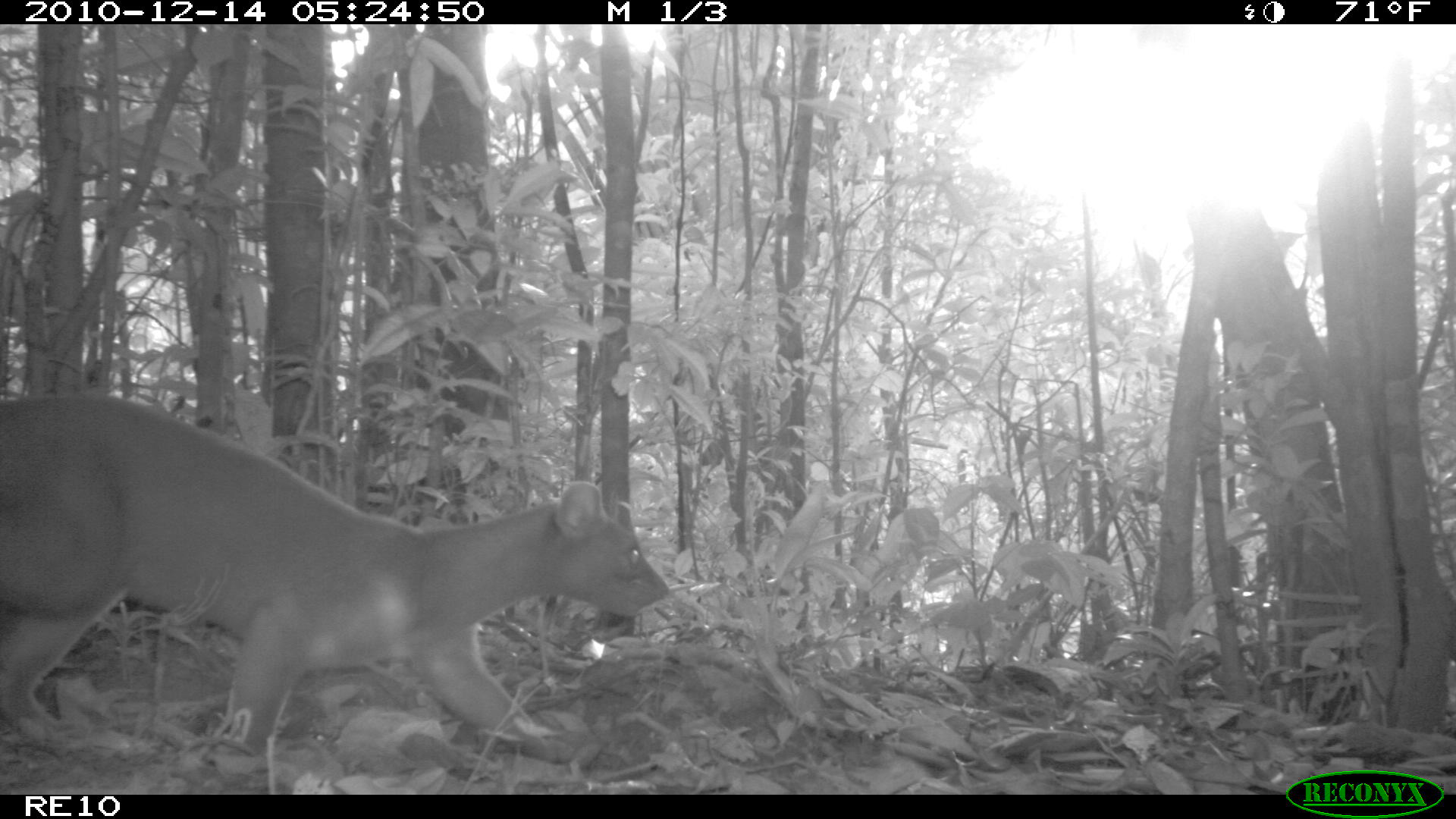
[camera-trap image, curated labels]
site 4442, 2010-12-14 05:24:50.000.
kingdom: Animalia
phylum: Chordata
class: Mammalia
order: Carnivora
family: Eupleridae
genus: Cryptoprocta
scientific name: Cryptoprocta ferox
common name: fossa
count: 1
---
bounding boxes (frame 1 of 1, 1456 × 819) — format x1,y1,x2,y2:
cryptoprocta ferox: 0,391,672,795